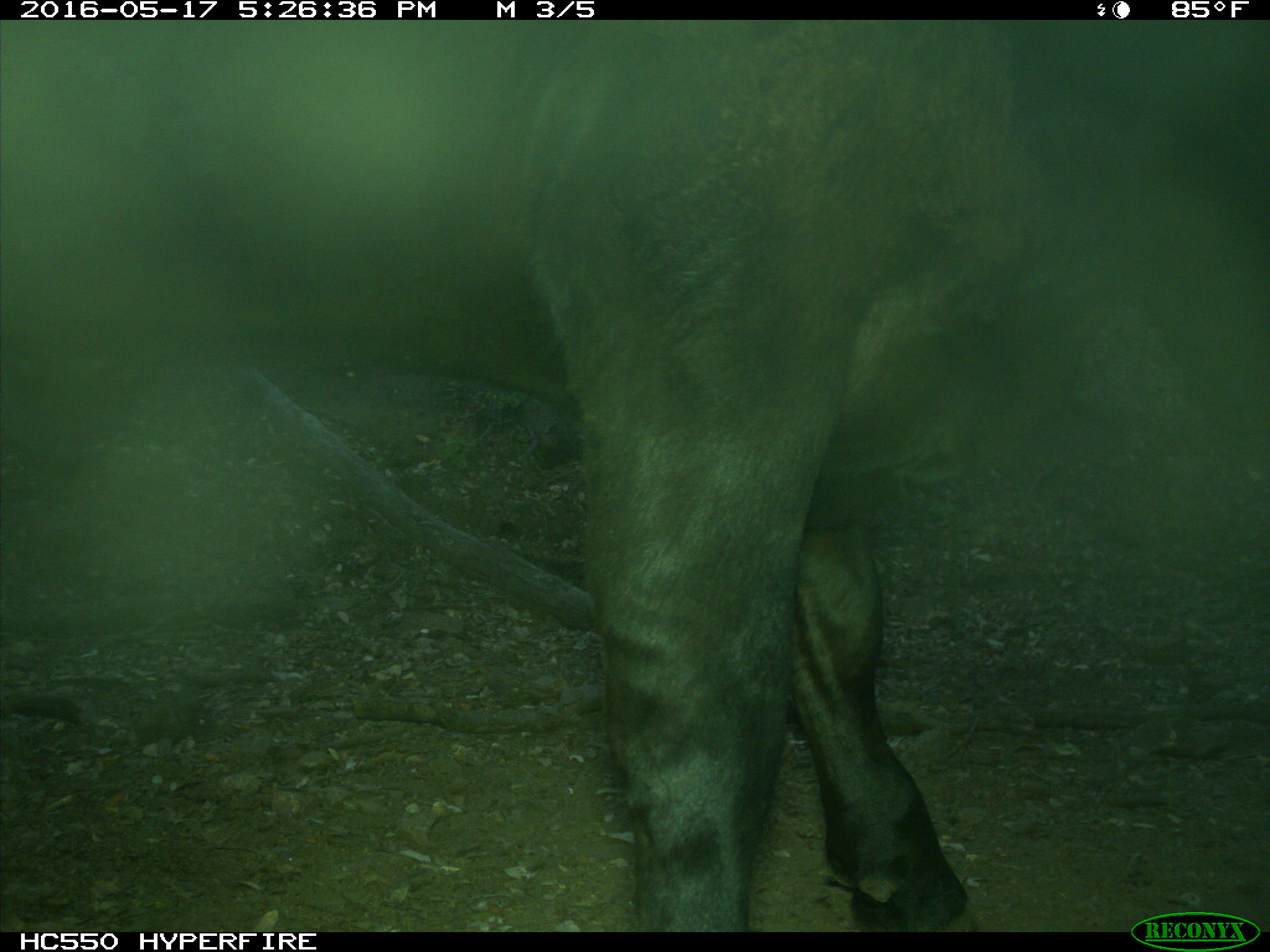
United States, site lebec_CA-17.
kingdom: Animalia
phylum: Chordata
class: Mammalia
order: Artiodactyla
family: Bovidae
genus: Bos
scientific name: Bos taurus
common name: domestic cow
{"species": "Bos taurus (domestic cow)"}